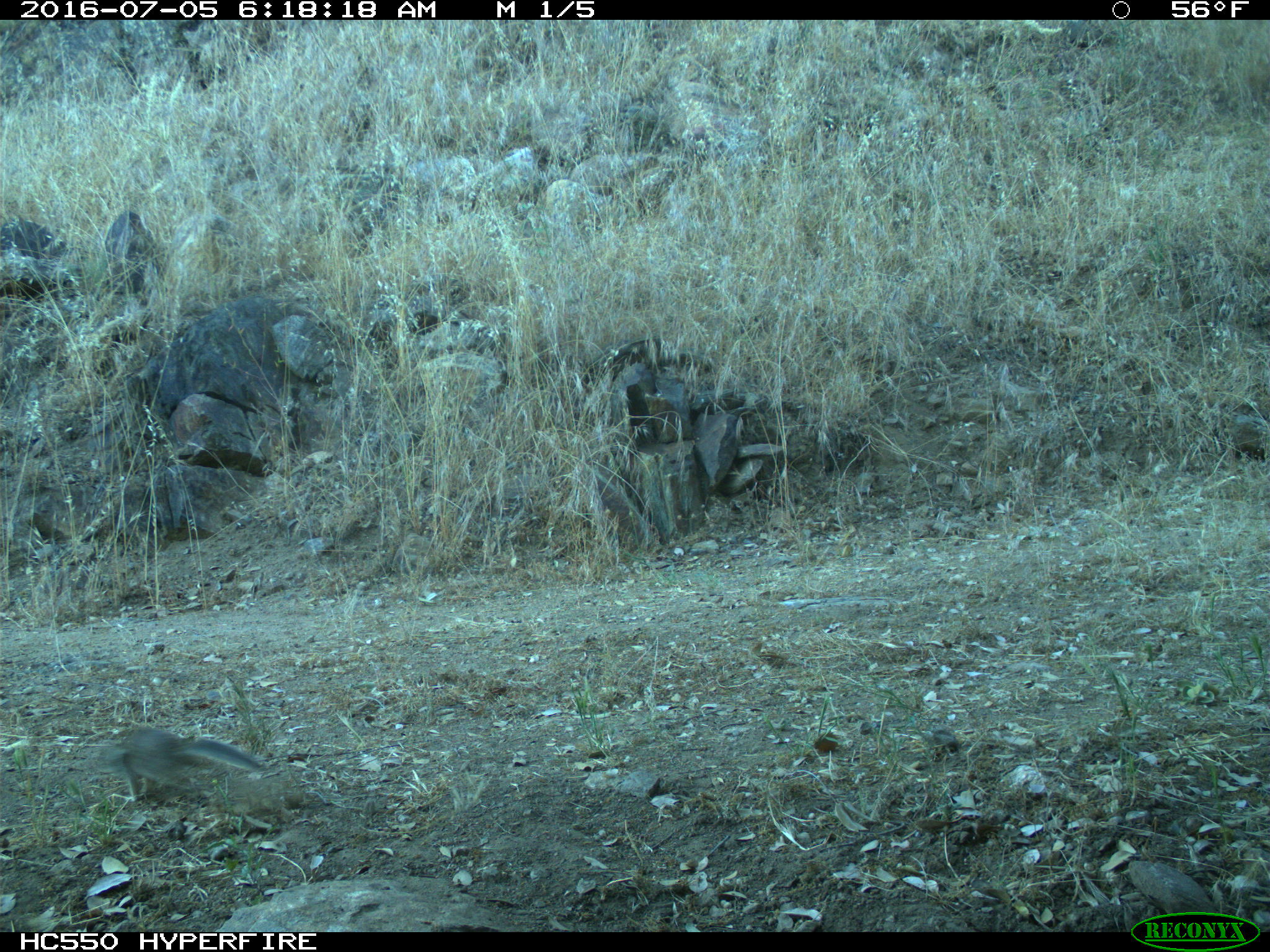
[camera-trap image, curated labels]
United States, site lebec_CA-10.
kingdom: Animalia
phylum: Chordata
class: Mammalia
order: Rodentia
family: Sciuridae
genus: Otospermophilus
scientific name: Otospermophilus beecheyi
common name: california ground squirrel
Otospermophilus beecheyi (california ground squirrel).